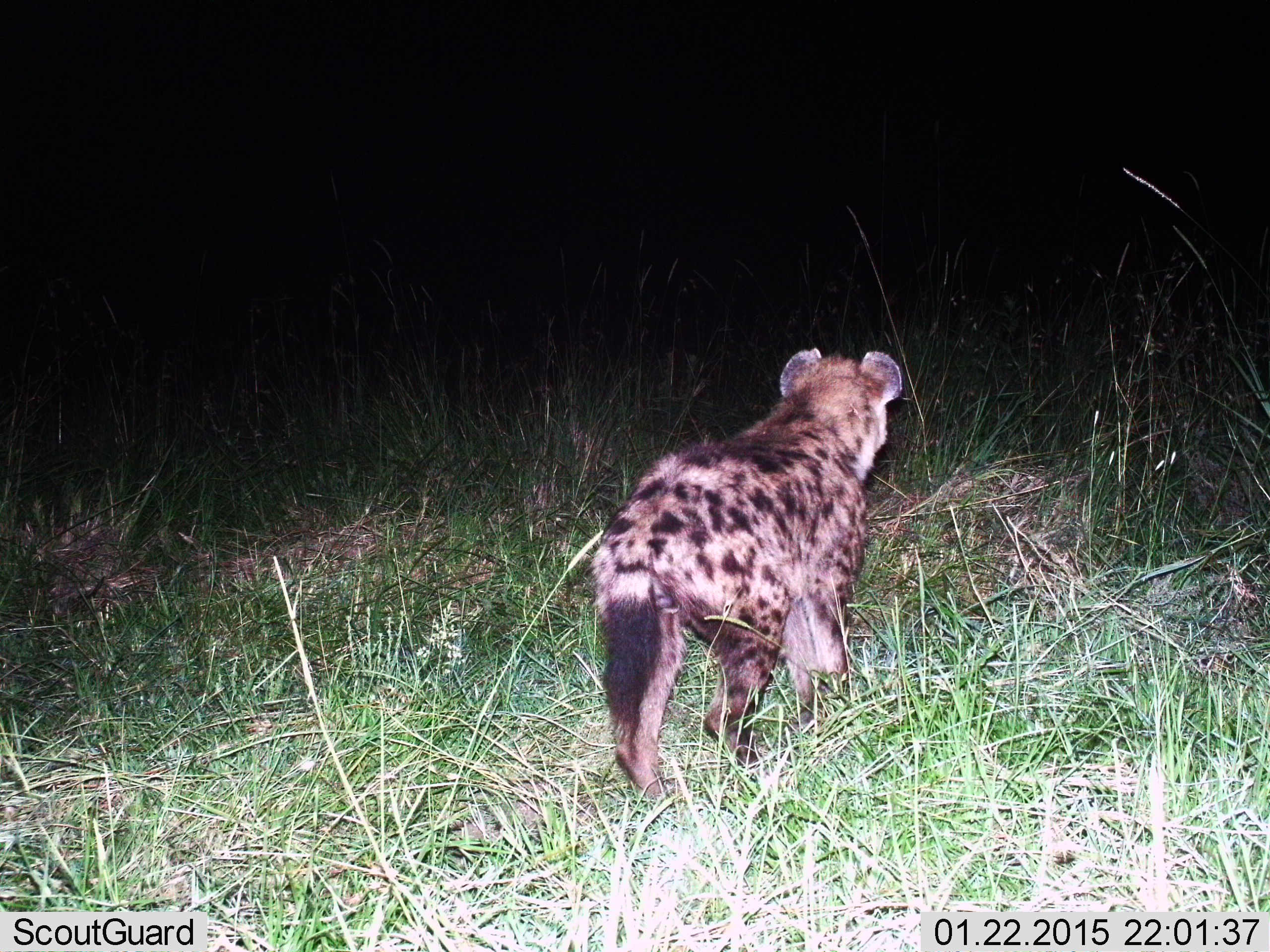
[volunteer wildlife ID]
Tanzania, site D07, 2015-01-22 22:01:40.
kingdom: Animalia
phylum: Chordata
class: Mammalia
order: Carnivora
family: Hyaenidae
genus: Crocuta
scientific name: Crocuta crocuta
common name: spotted hyena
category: hyenaspotted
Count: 1.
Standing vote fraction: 20%.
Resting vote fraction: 0%.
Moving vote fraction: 80%.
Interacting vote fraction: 0%.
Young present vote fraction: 0%.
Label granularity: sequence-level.